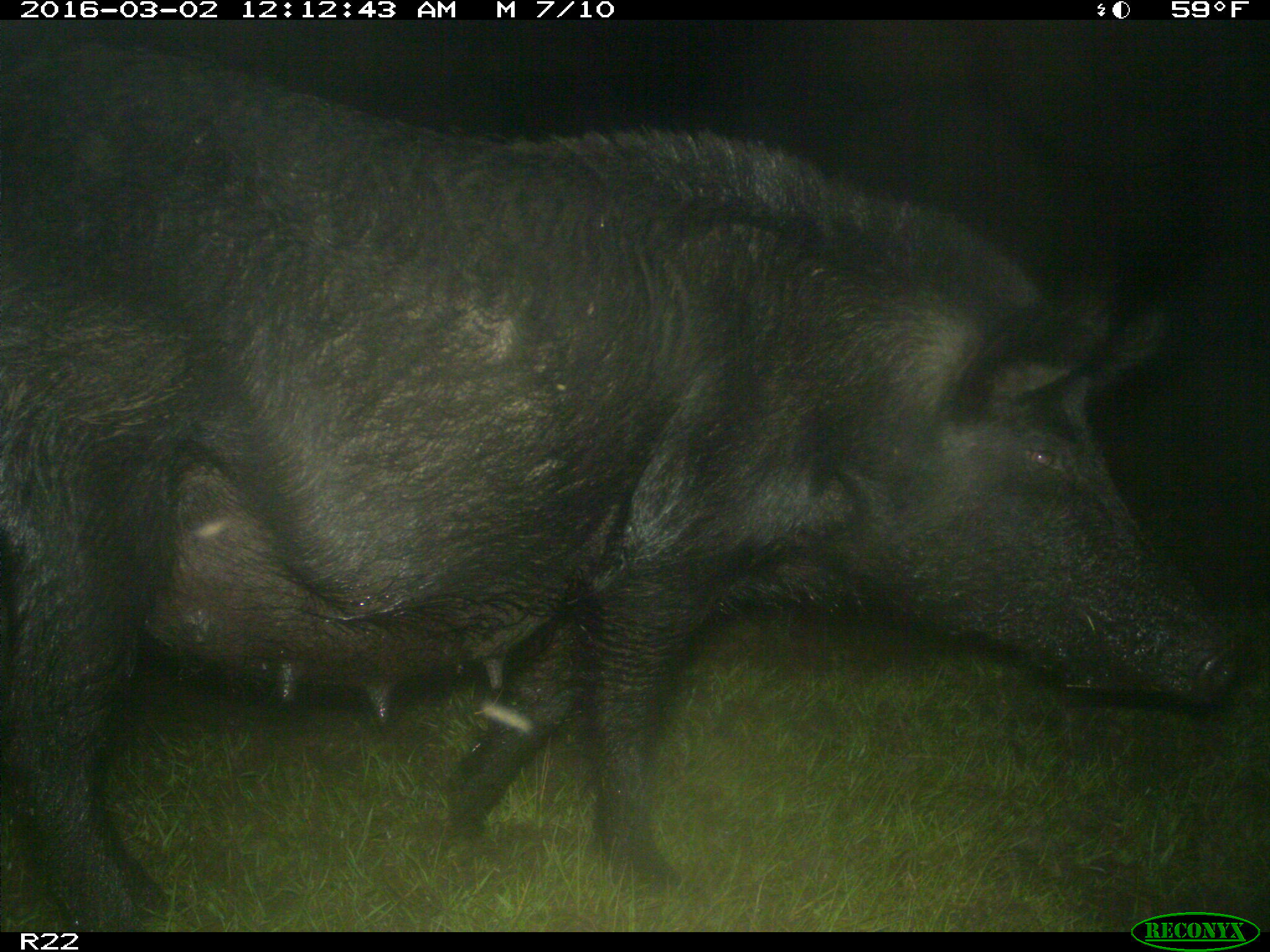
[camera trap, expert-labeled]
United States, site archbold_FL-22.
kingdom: Animalia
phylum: Chordata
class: Mammalia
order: Artiodactyla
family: Suidae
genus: Sus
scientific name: Sus scrofa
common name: wild boar